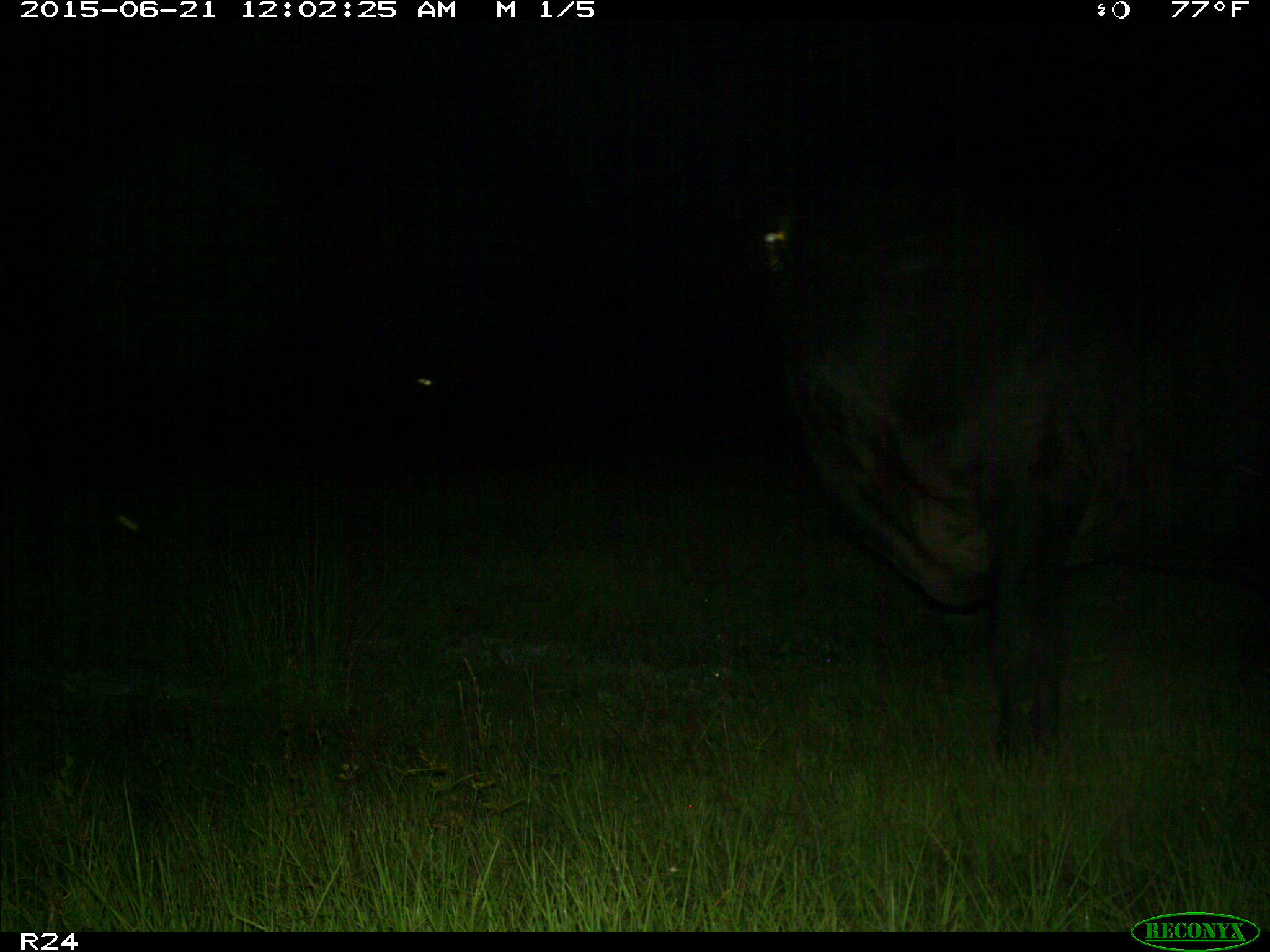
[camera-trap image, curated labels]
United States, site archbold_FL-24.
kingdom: Animalia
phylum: Chordata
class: Mammalia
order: Artiodactyla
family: Bovidae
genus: Bos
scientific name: Bos taurus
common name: domestic cow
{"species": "Bos taurus (domestic cow)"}